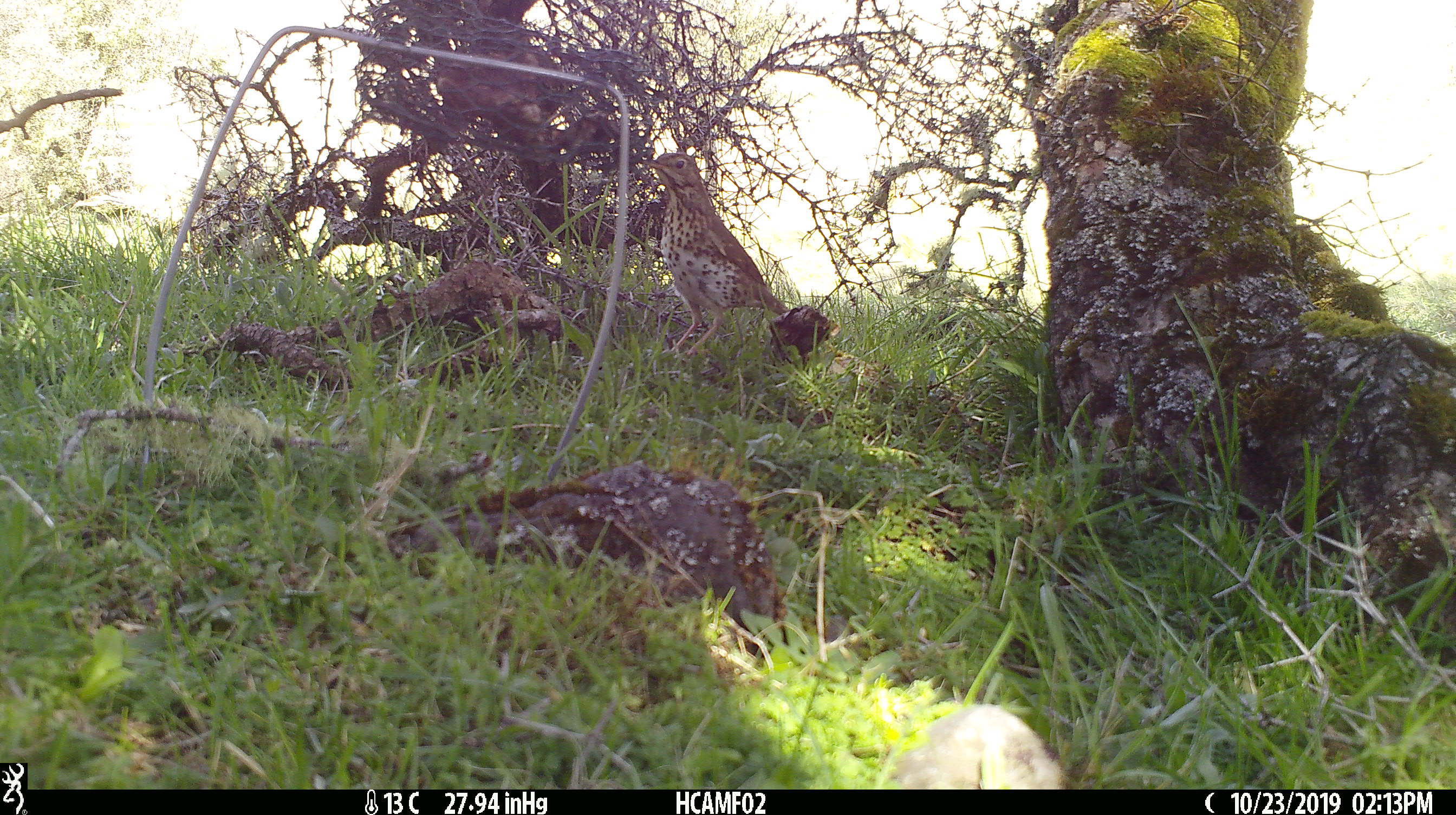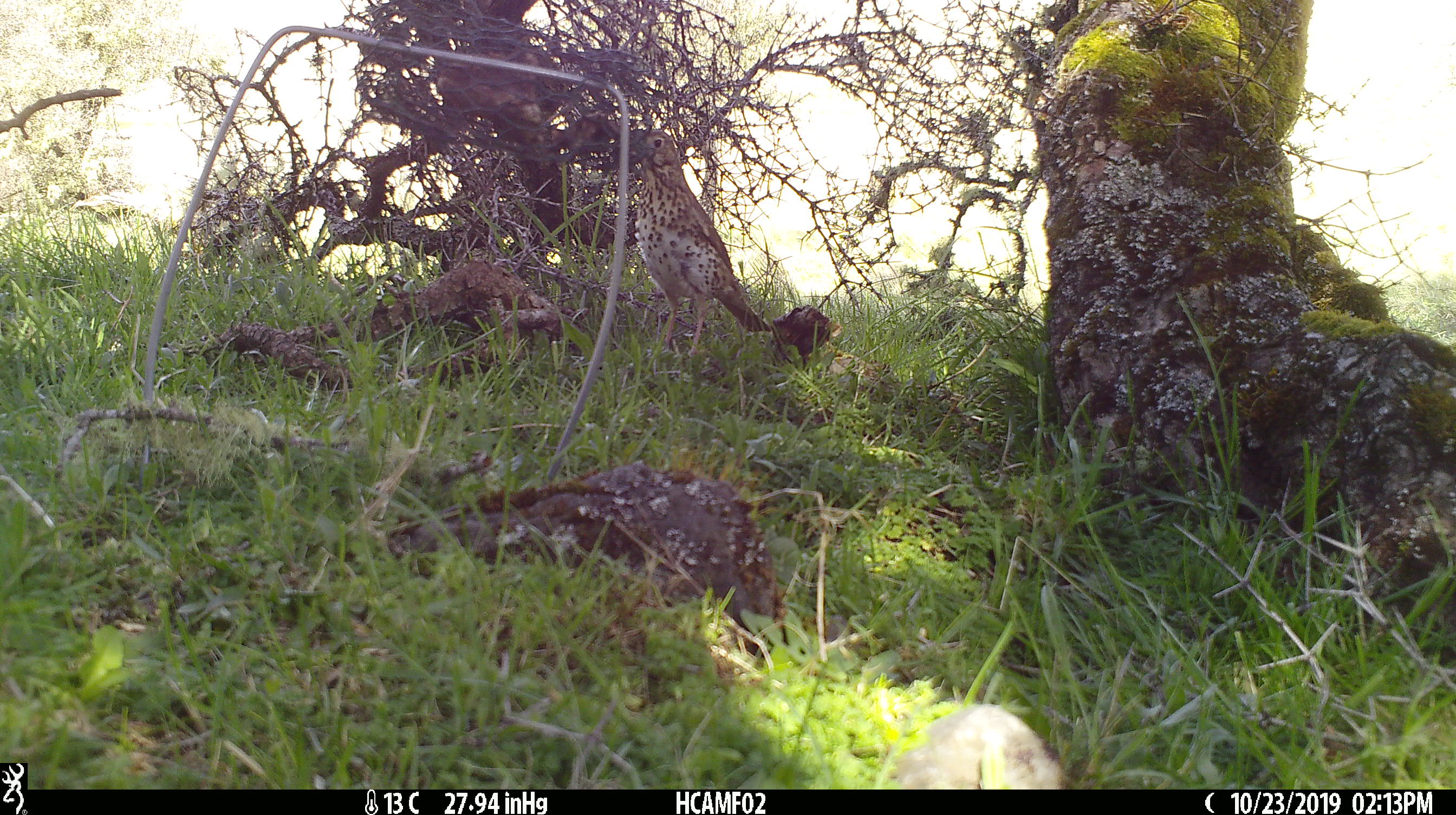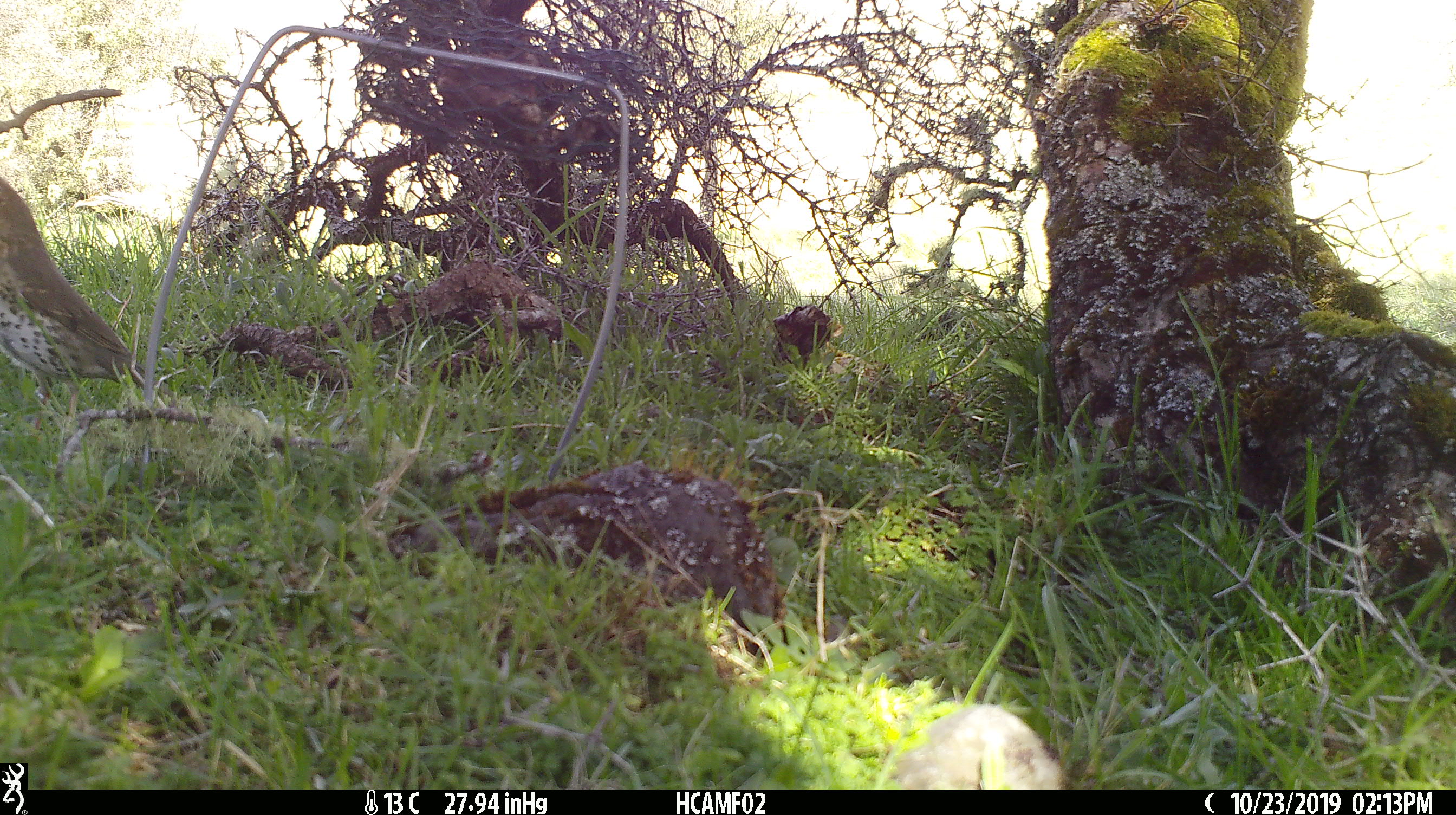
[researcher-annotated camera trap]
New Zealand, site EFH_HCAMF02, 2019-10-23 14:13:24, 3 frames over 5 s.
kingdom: Animalia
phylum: Chordata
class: Aves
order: Passeriformes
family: Turdidae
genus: Turdus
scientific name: Turdus philomelos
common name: song thrush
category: thrush